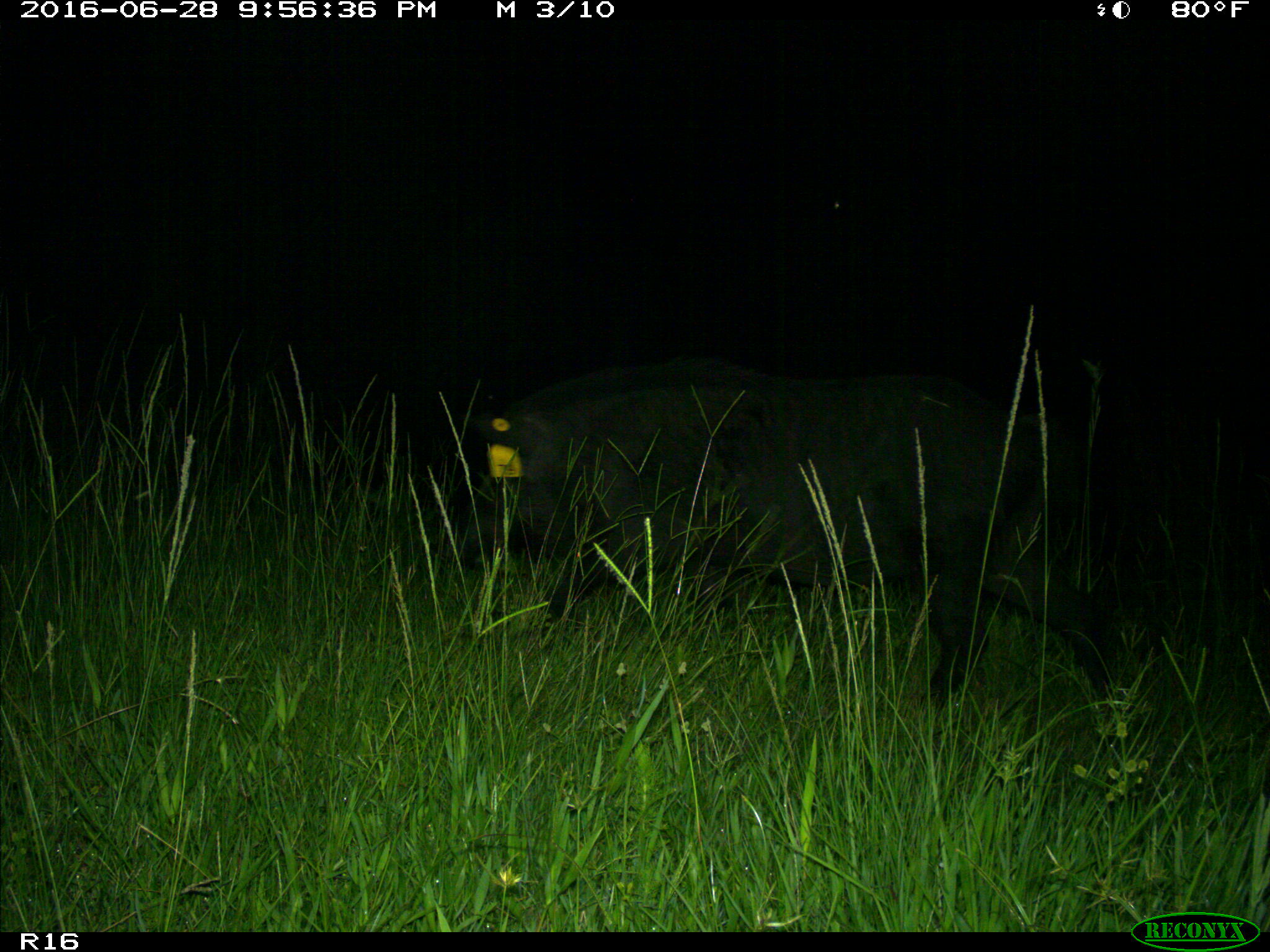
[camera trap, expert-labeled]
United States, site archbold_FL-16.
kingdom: Animalia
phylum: Chordata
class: Mammalia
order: Artiodactyla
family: Suidae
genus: Sus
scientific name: Sus scrofa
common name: wild boar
Sus scrofa (wild boar).